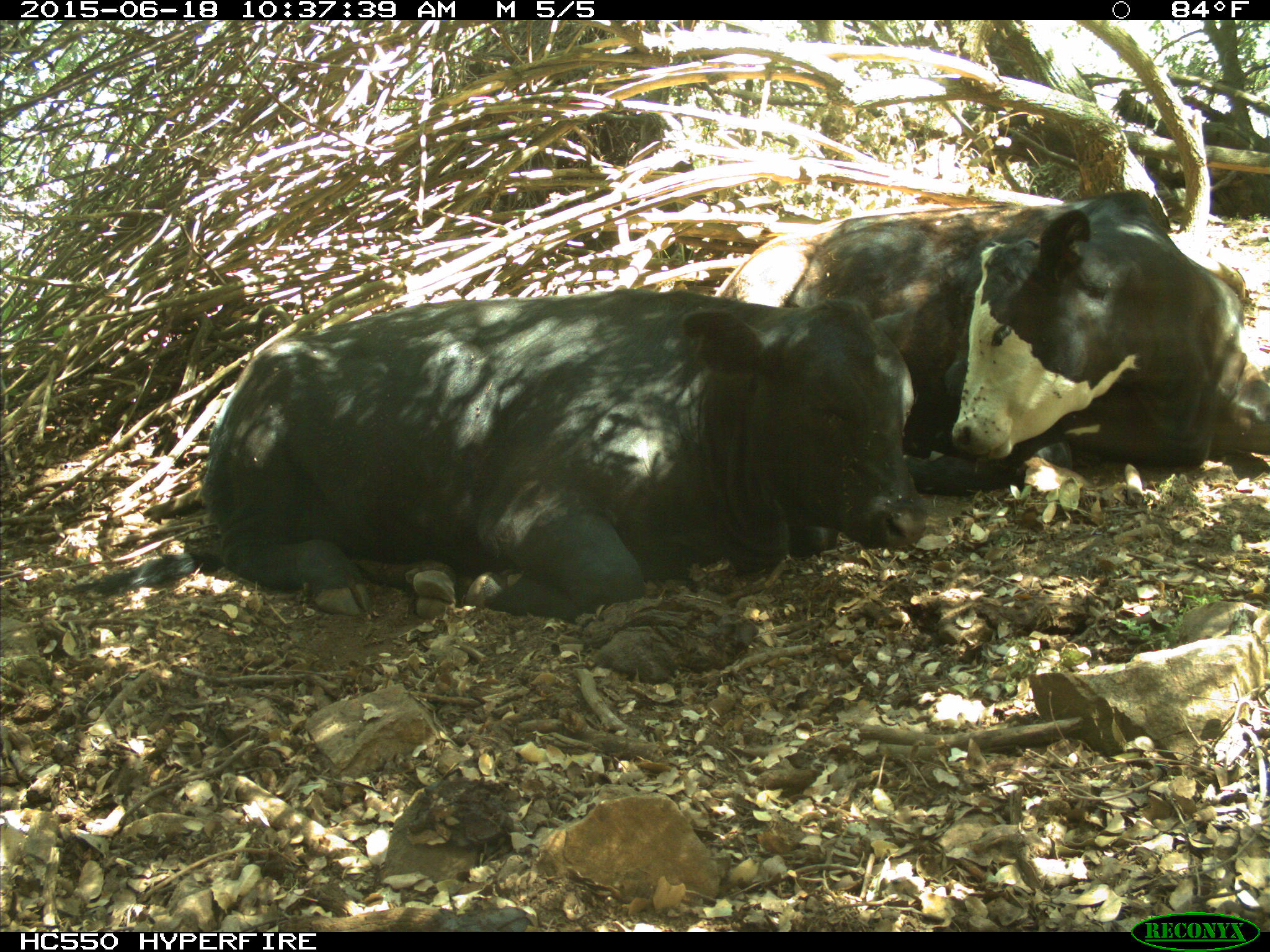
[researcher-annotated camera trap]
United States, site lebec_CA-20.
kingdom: Animalia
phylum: Chordata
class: Mammalia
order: Artiodactyla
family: Bovidae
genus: Bos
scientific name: Bos taurus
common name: domestic cow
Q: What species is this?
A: Bos taurus (domestic cow).